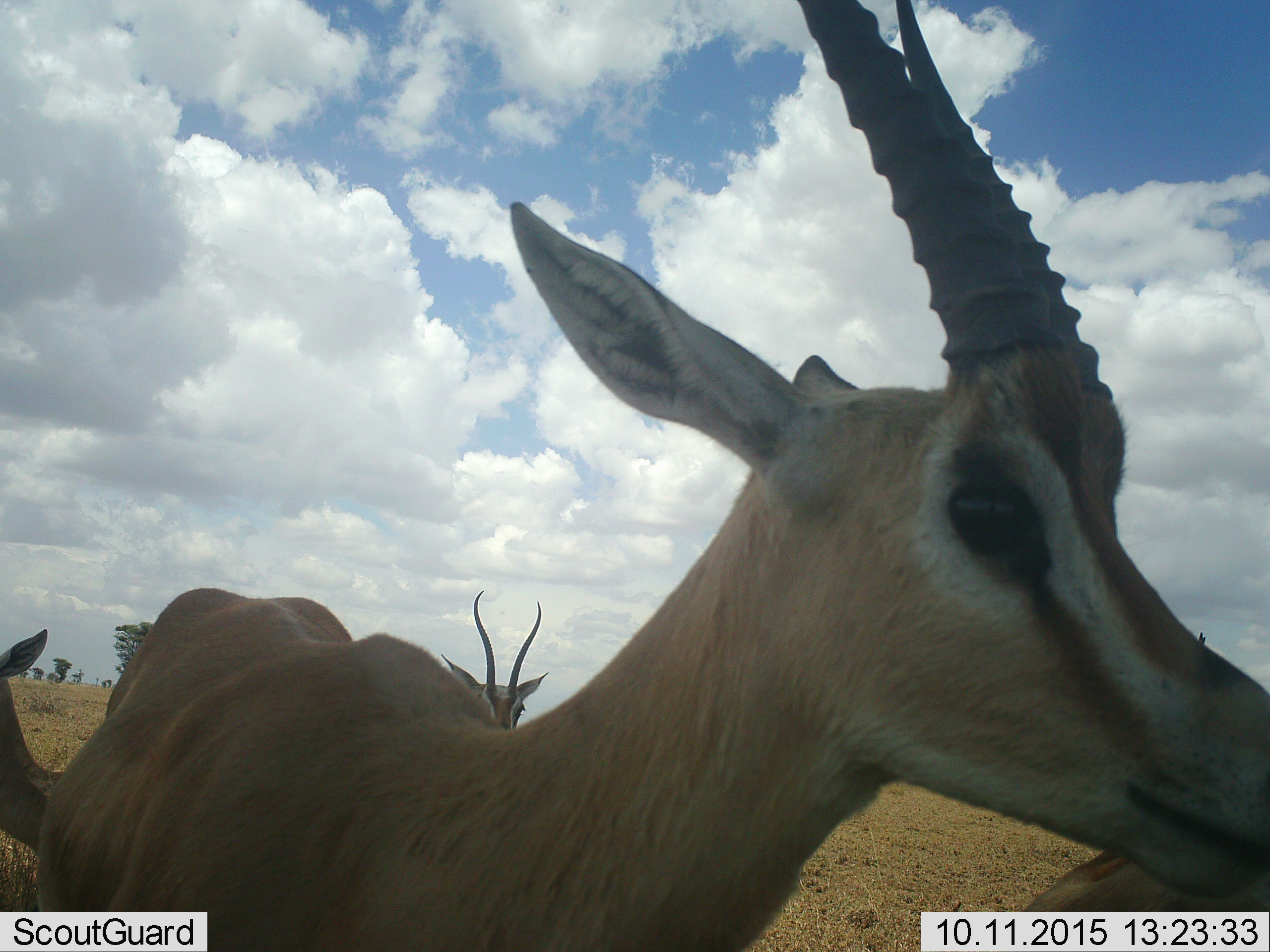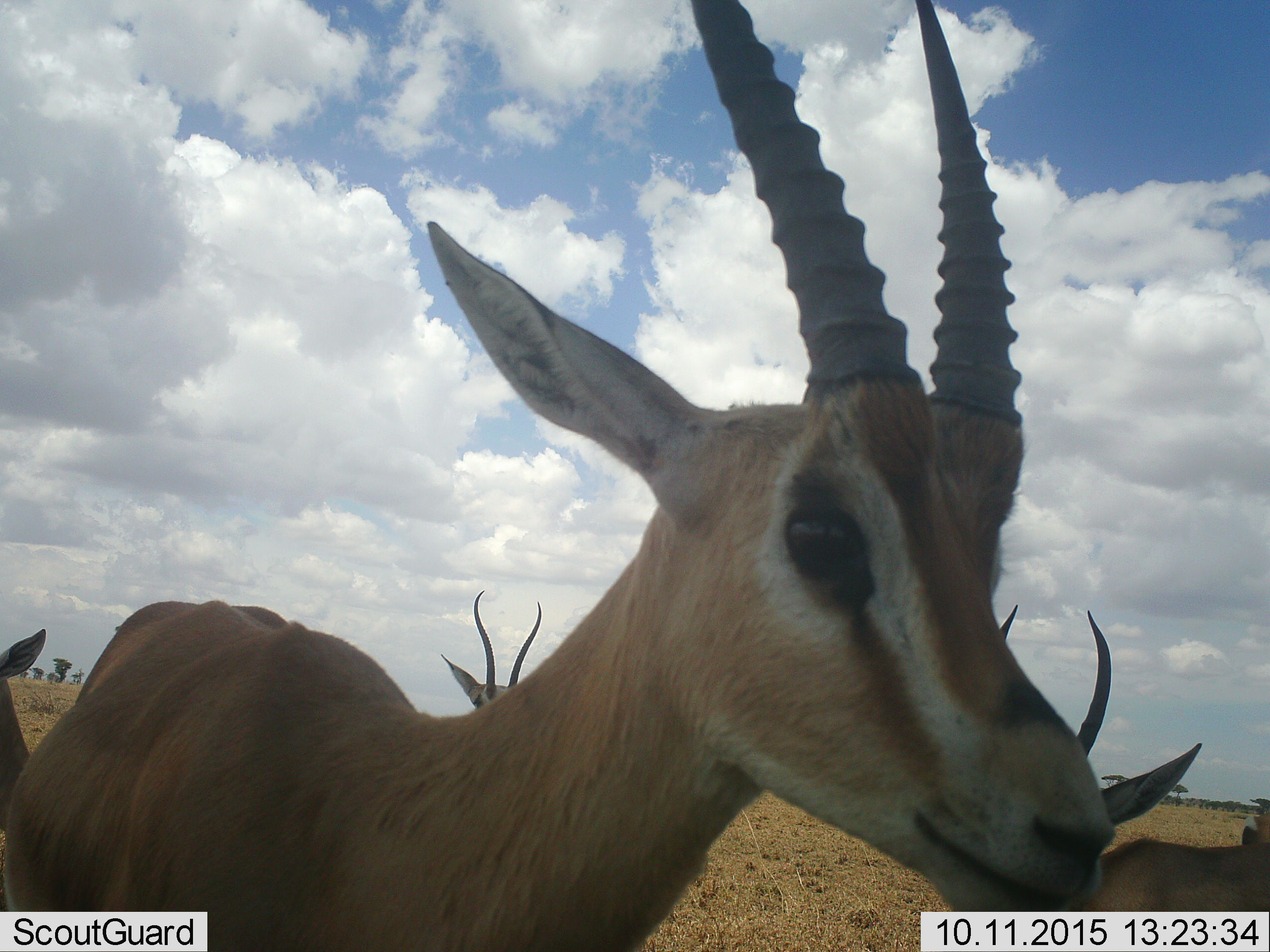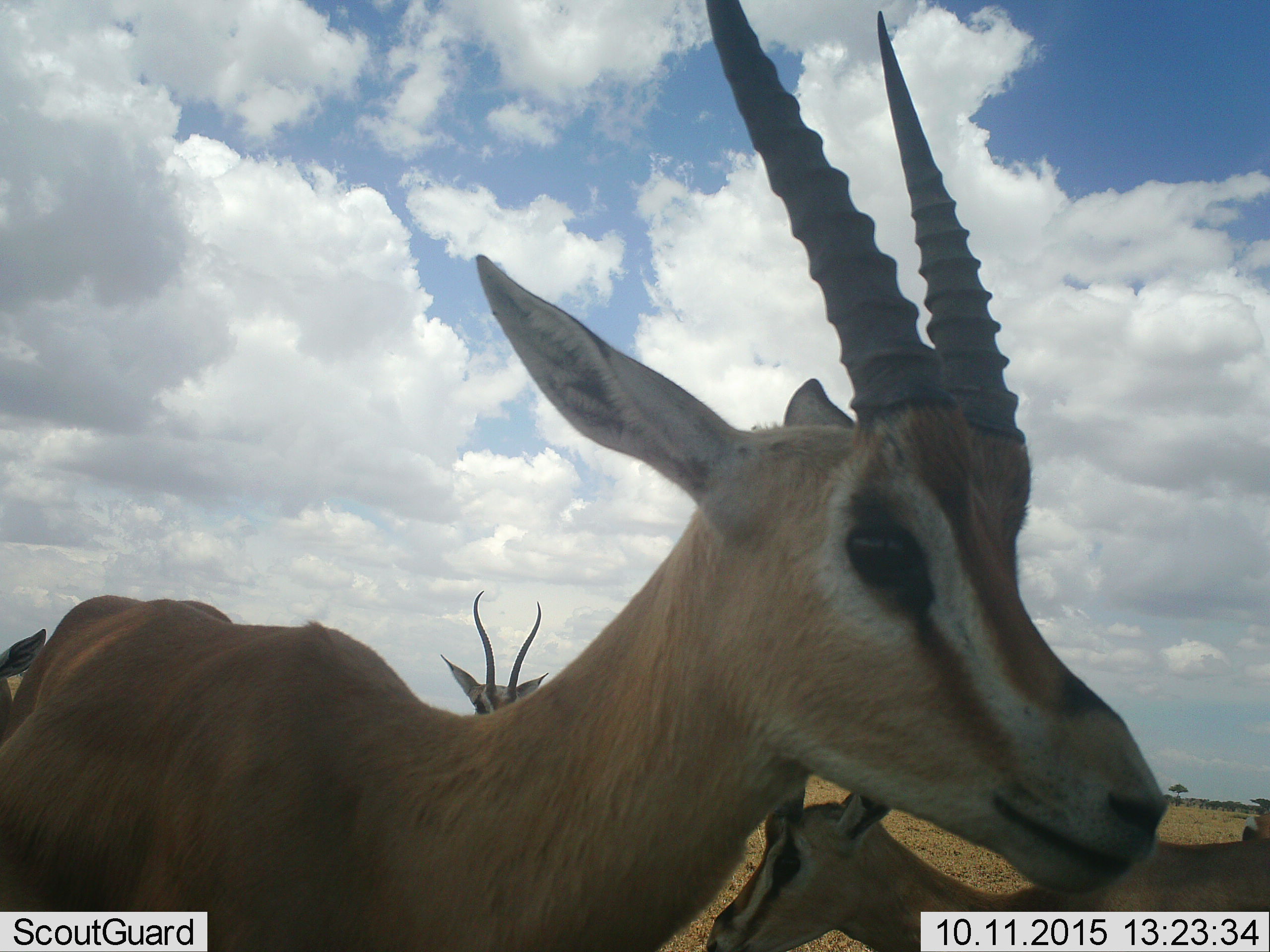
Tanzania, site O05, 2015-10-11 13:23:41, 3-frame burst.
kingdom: Animalia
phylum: Chordata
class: Mammalia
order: Artiodactyla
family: Bovidae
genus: Nanger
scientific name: Nanger granti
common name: grant's gazelle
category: gazellegrants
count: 4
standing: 100%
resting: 0%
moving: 20%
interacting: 0%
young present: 0%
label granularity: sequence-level